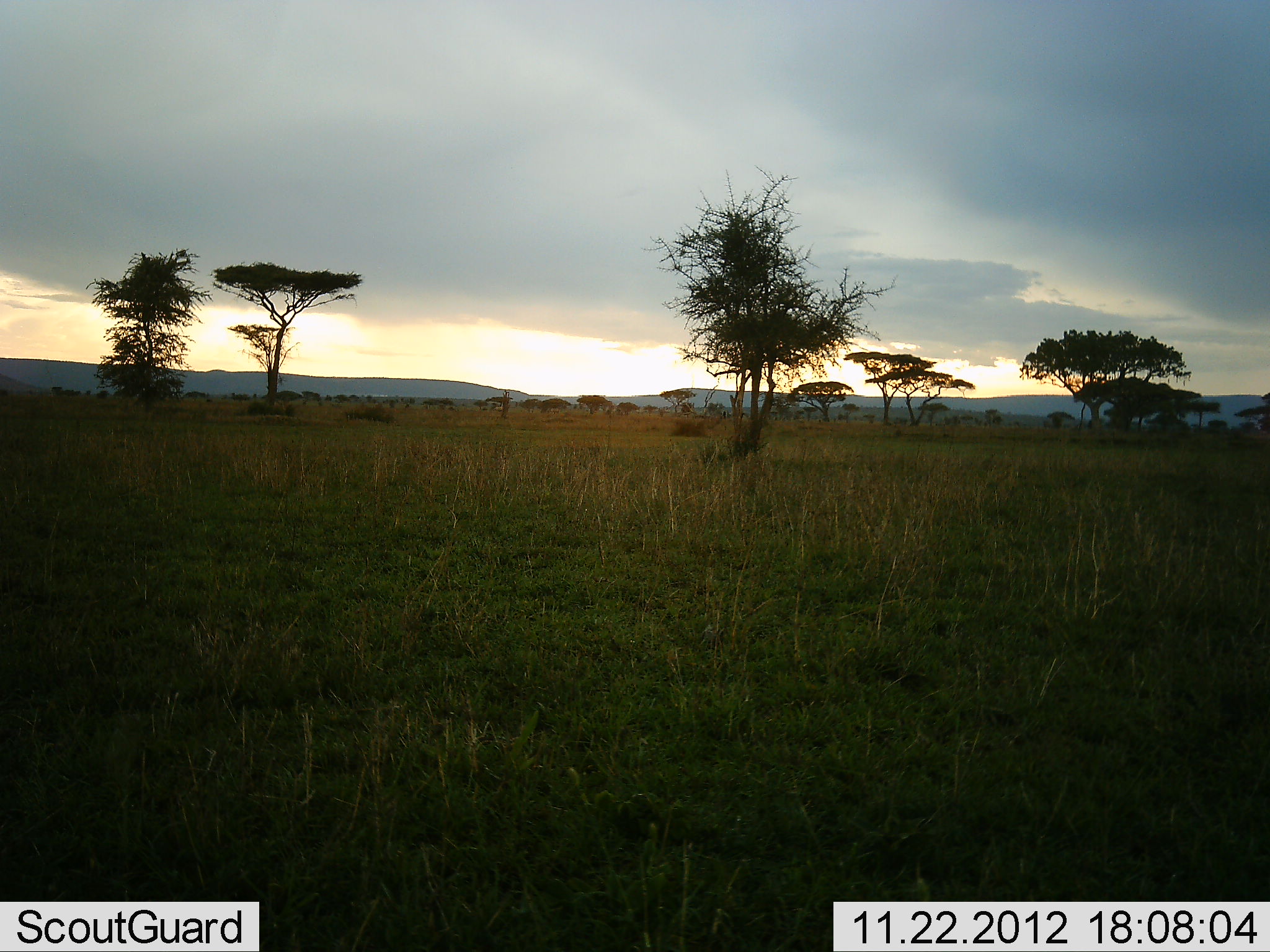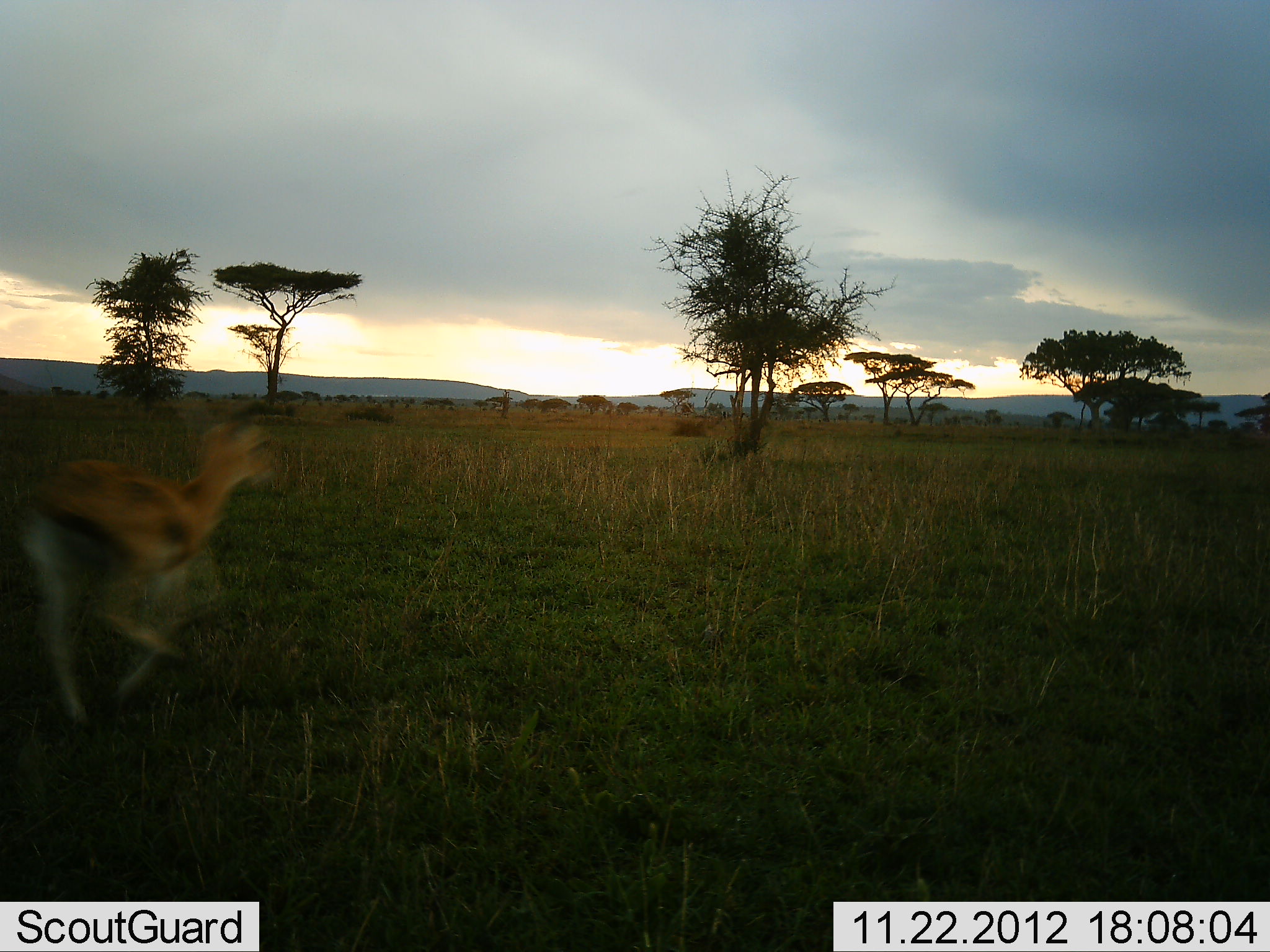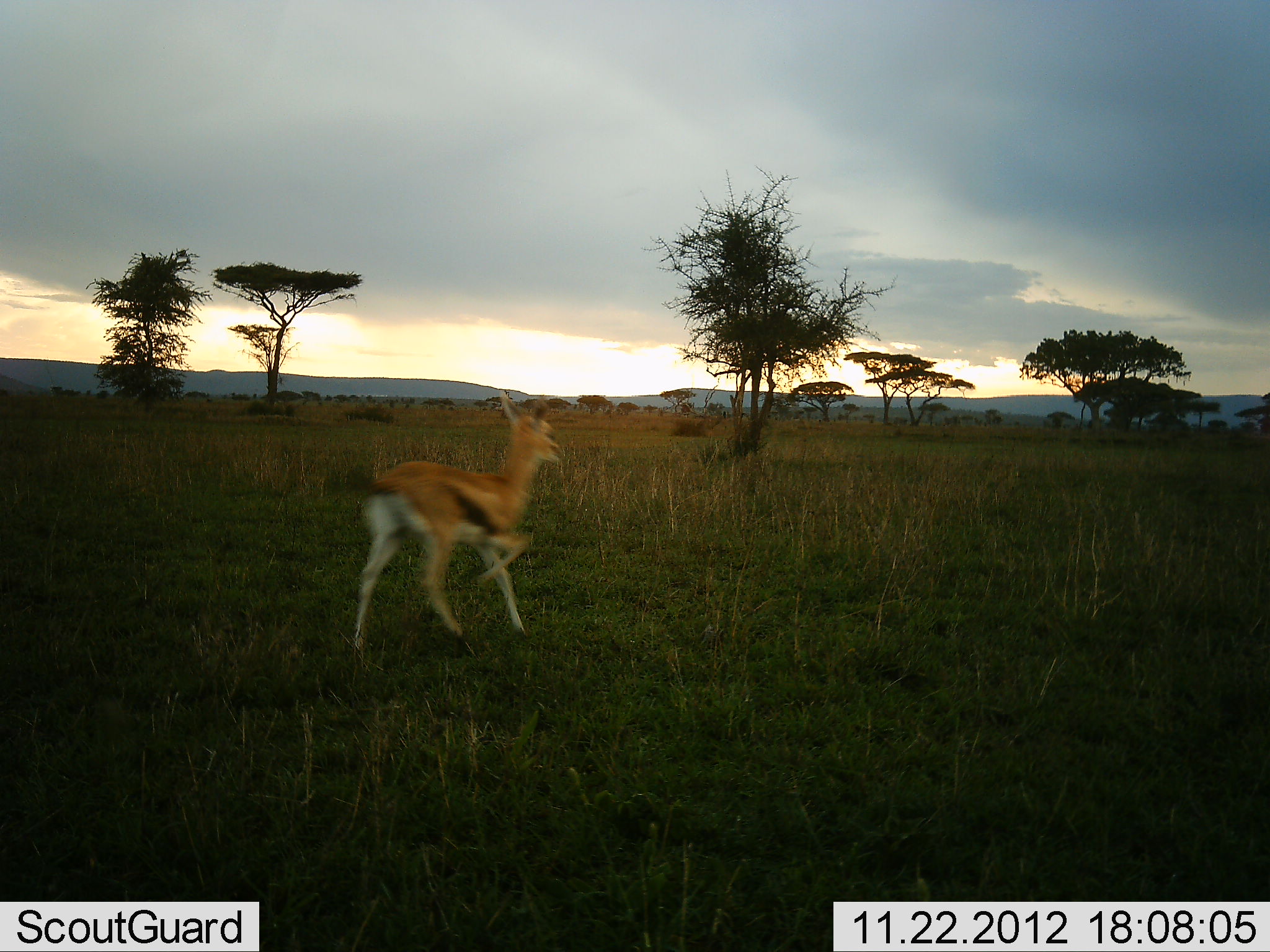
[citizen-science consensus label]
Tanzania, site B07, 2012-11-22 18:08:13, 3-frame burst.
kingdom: Animalia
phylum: Chordata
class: Mammalia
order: Artiodactyla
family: Bovidae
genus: Eudorcas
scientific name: Eudorcas thomsonii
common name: thomson's gazelle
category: gazellethomsons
Gazellethomsons (thomson's gazelle) (Eudorcas thomsonii), count 1. Behavior (volunteer vote fractions): standing 0%, resting 0%, moving 100%, interacting 0%. Young present (vote fraction): 0%. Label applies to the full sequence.